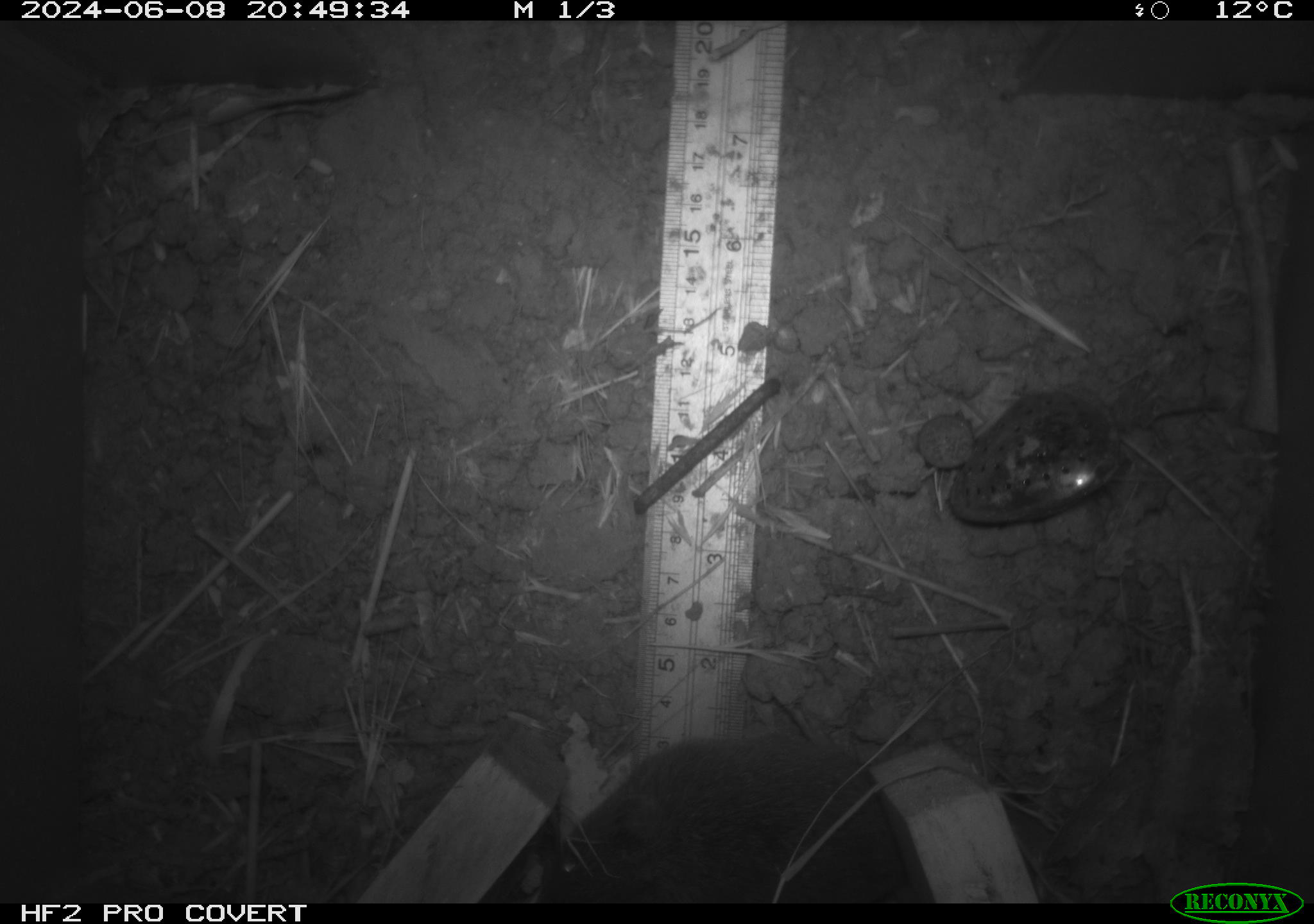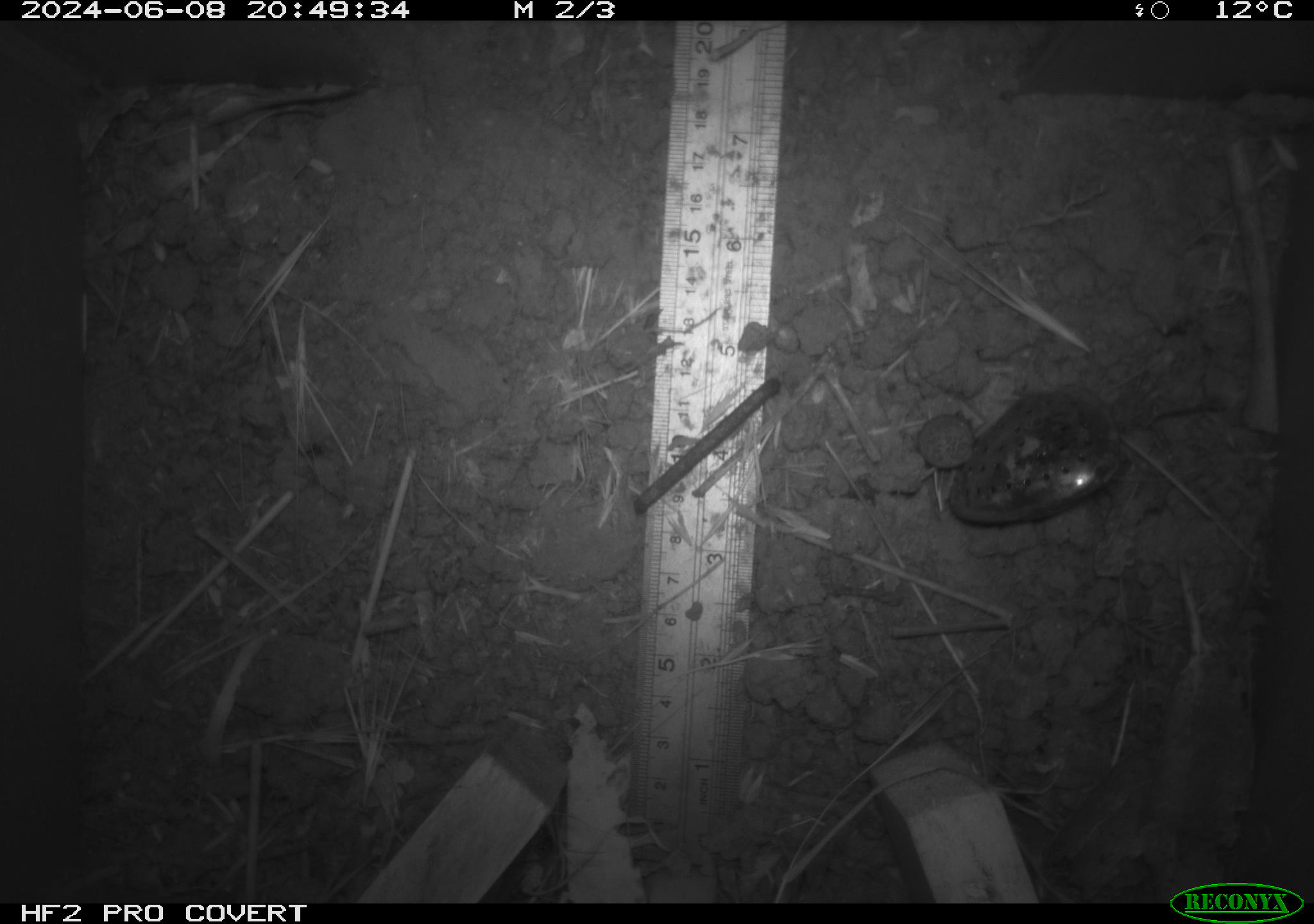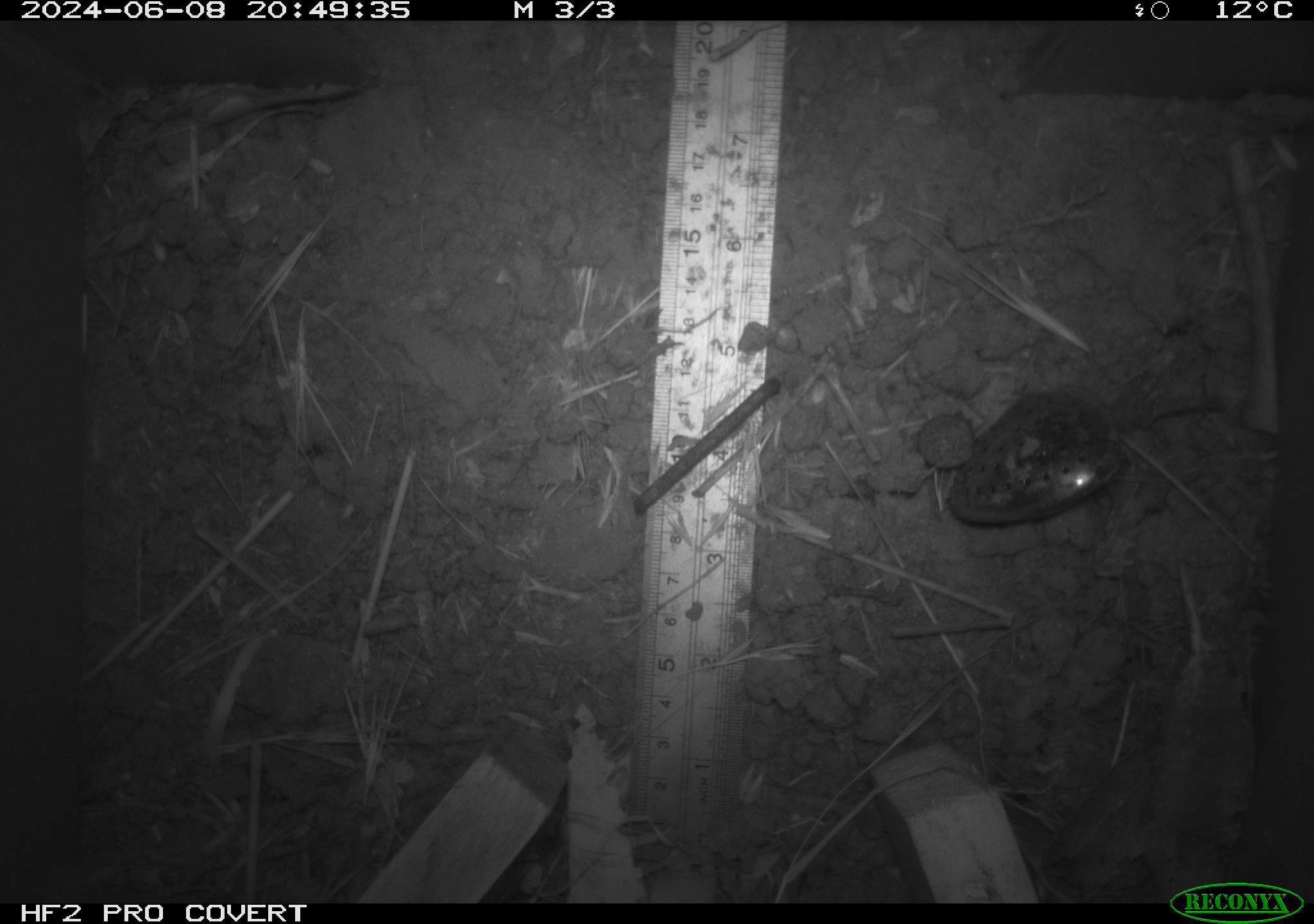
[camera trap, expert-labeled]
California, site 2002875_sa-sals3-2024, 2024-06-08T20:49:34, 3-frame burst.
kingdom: Animalia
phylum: Chordata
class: Mammalia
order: Rodentia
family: Cricetidae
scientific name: Arvicolinae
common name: voles, lemmings, and muskrats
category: arvicolinae subfamily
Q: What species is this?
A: Arvicolinae subfamily (voles, lemmings, and muskrats) (Arvicolinae).